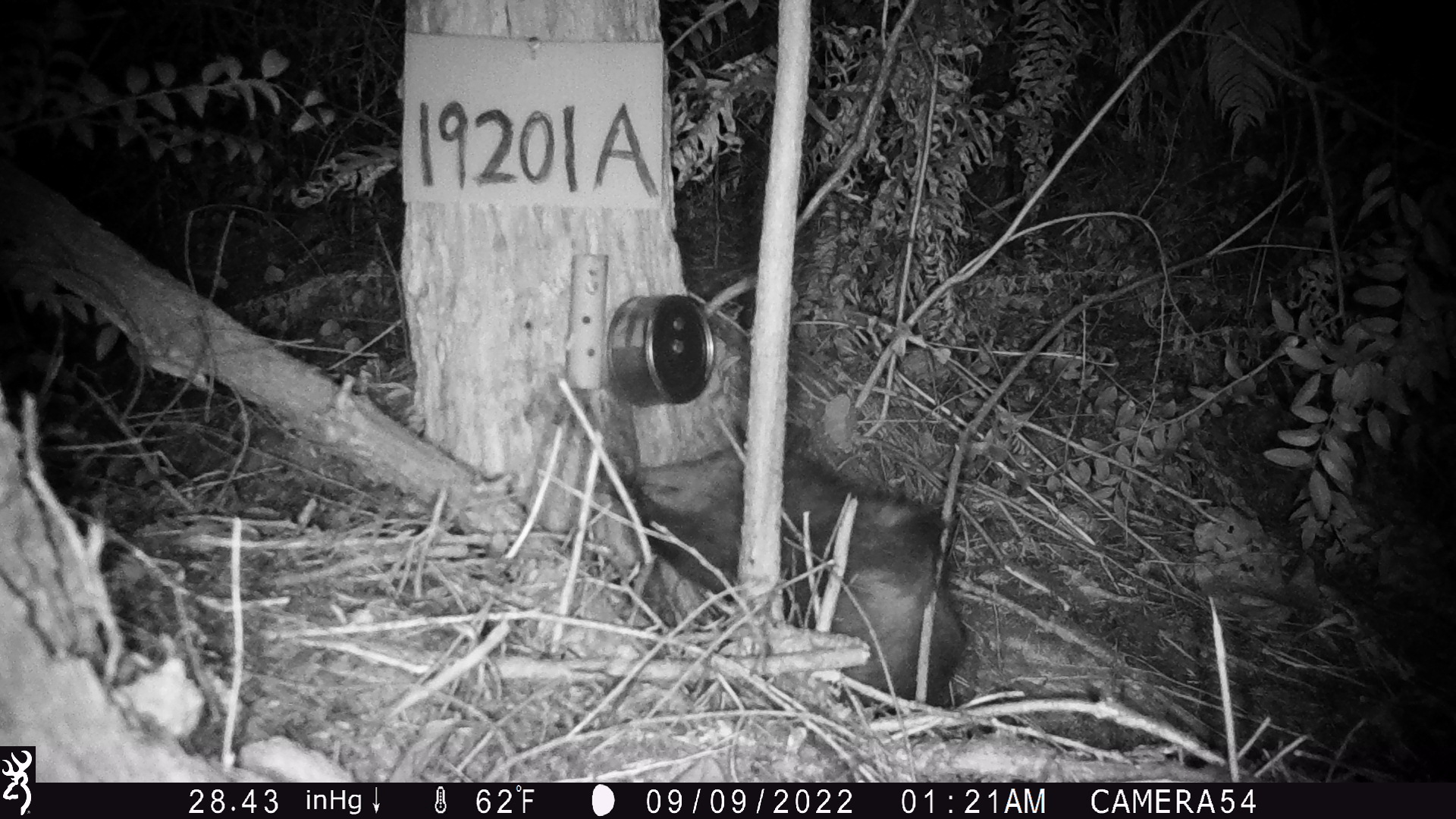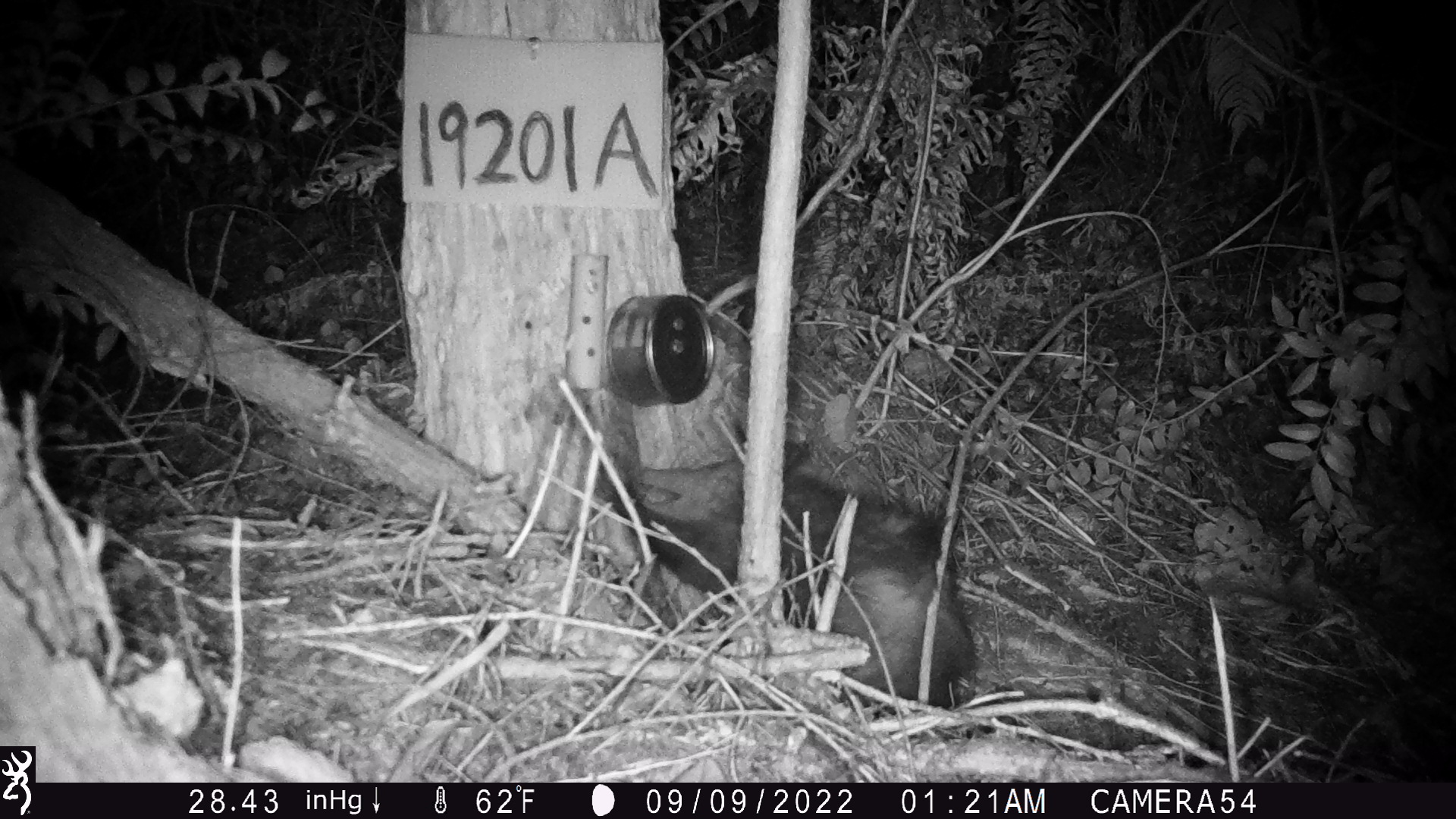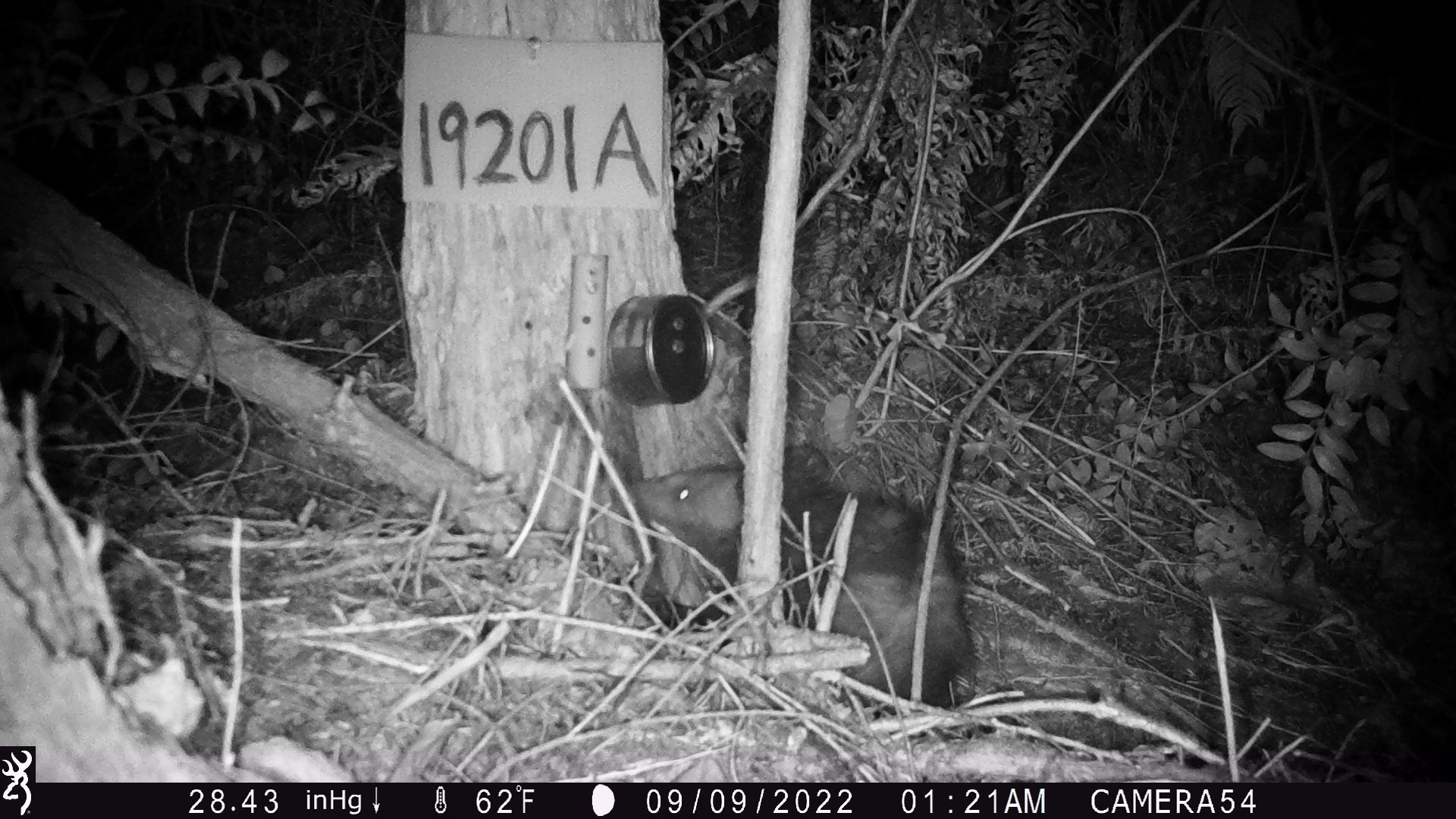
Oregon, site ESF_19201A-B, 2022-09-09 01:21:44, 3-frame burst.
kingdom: Animalia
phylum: Chordata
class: Mammalia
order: Didelphimorphia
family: Didelphidae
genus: Didelphis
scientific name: Didelphis virginiana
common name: virginia opossum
Virginia opossum (Didelphis virginiana).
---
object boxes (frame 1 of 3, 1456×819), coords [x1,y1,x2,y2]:
virginia opossum: [610,435,975,719]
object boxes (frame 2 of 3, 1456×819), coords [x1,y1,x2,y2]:
virginia opossum: [615,437,995,742]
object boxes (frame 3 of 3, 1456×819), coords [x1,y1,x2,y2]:
virginia opossum: [606,450,992,728]